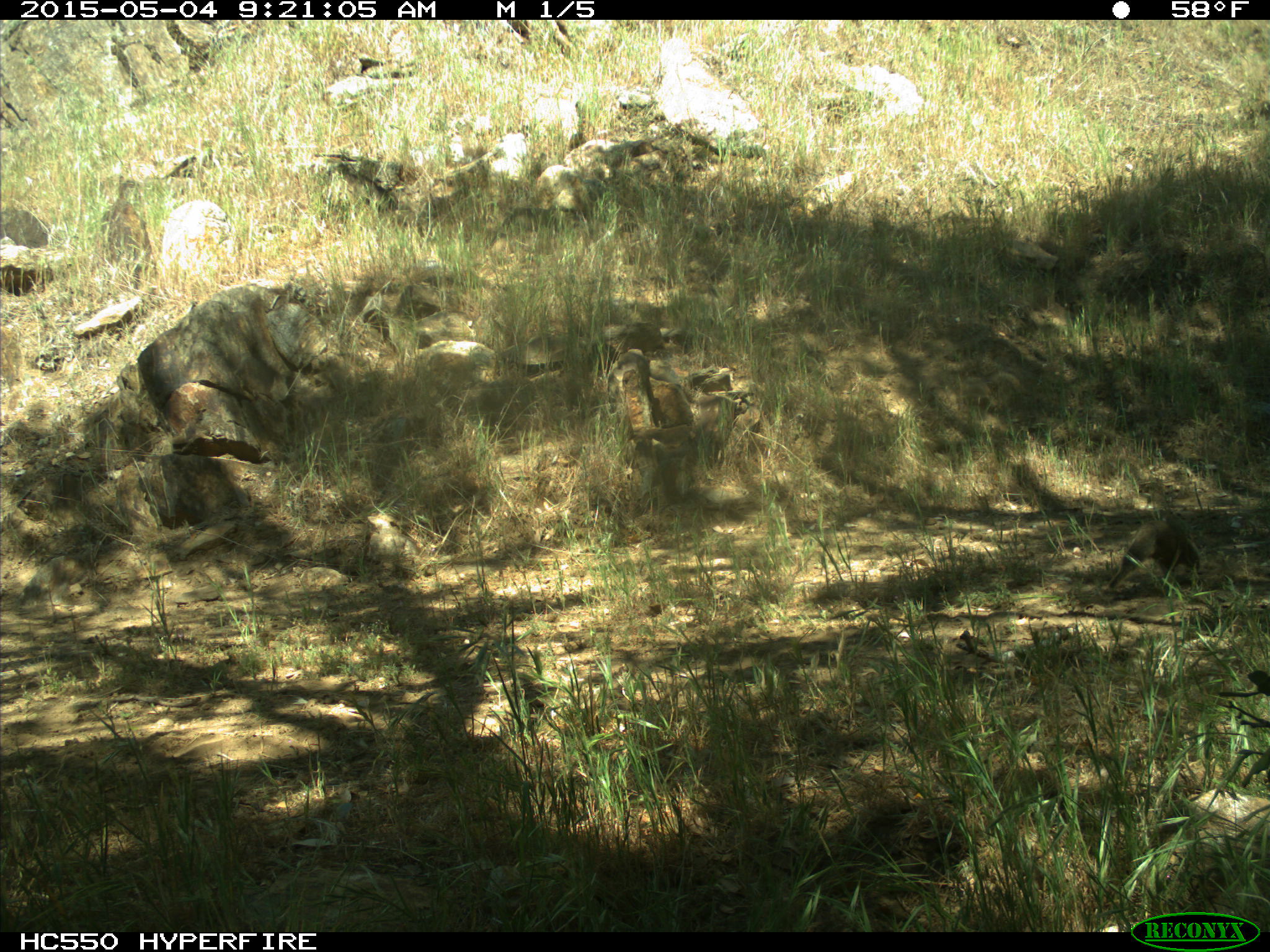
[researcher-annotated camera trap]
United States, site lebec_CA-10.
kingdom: Animalia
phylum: Chordata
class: Mammalia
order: Rodentia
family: Sciuridae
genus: Otospermophilus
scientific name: Otospermophilus beecheyi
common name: california ground squirrel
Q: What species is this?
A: Otospermophilus beecheyi (california ground squirrel).